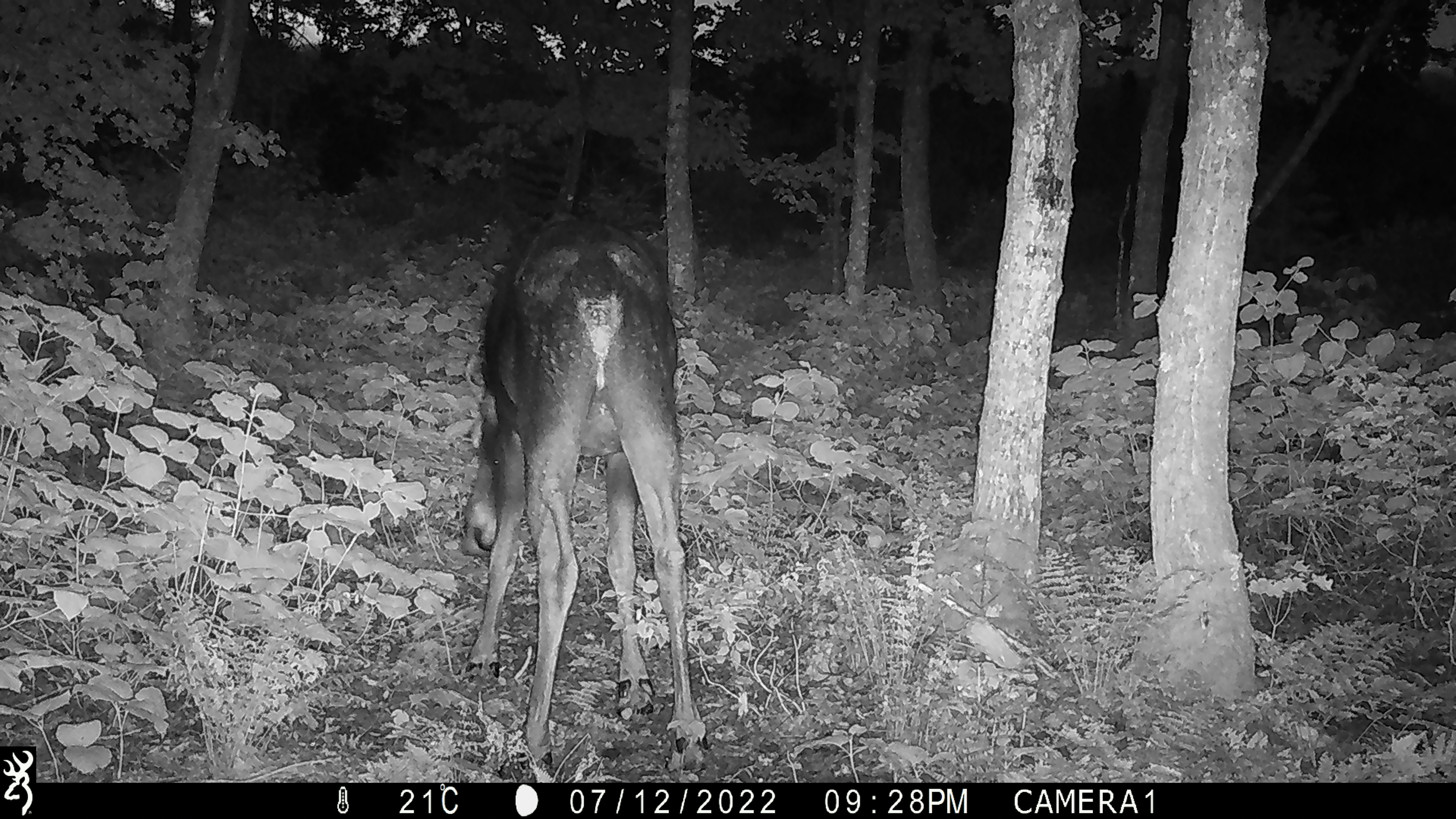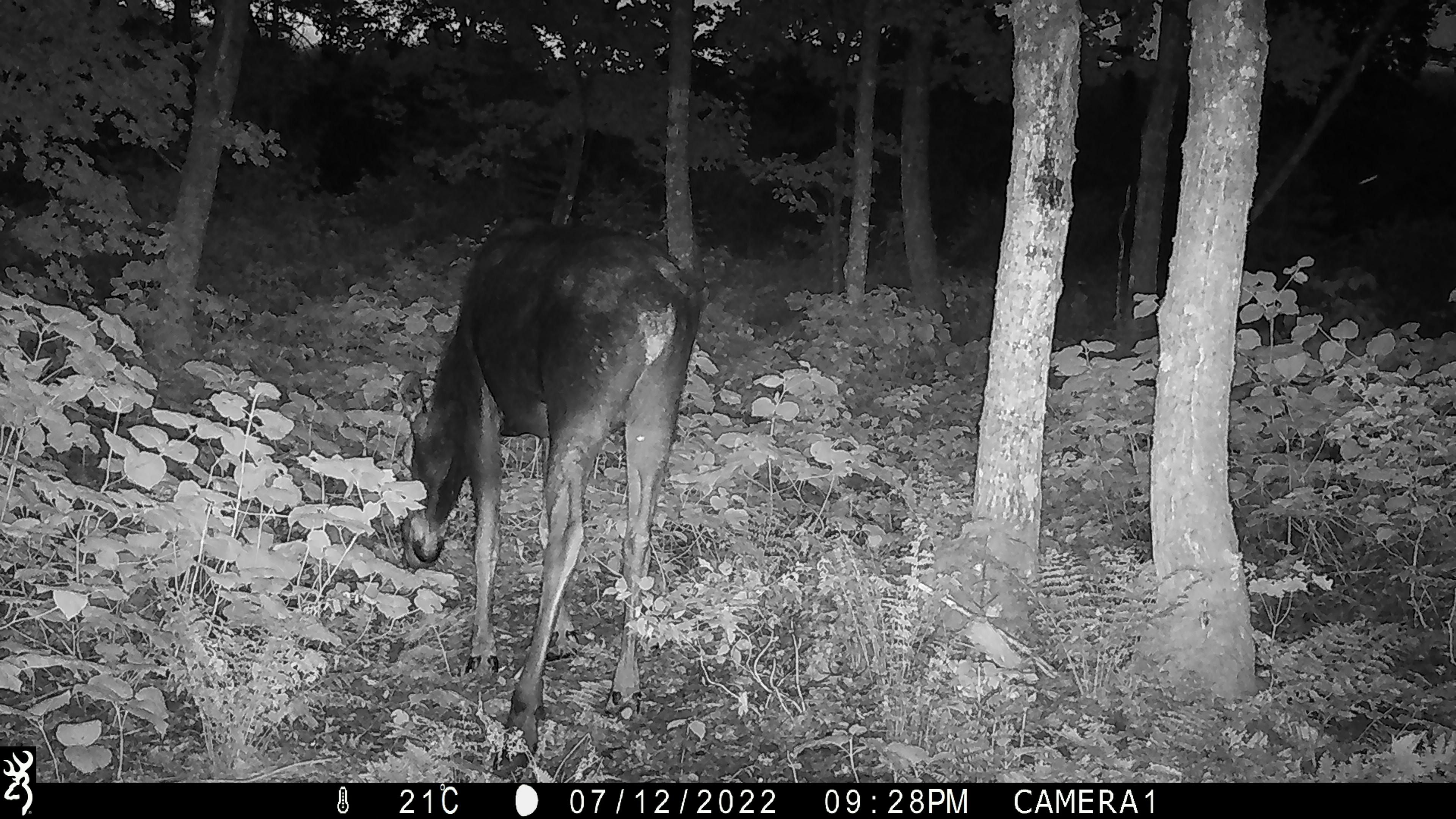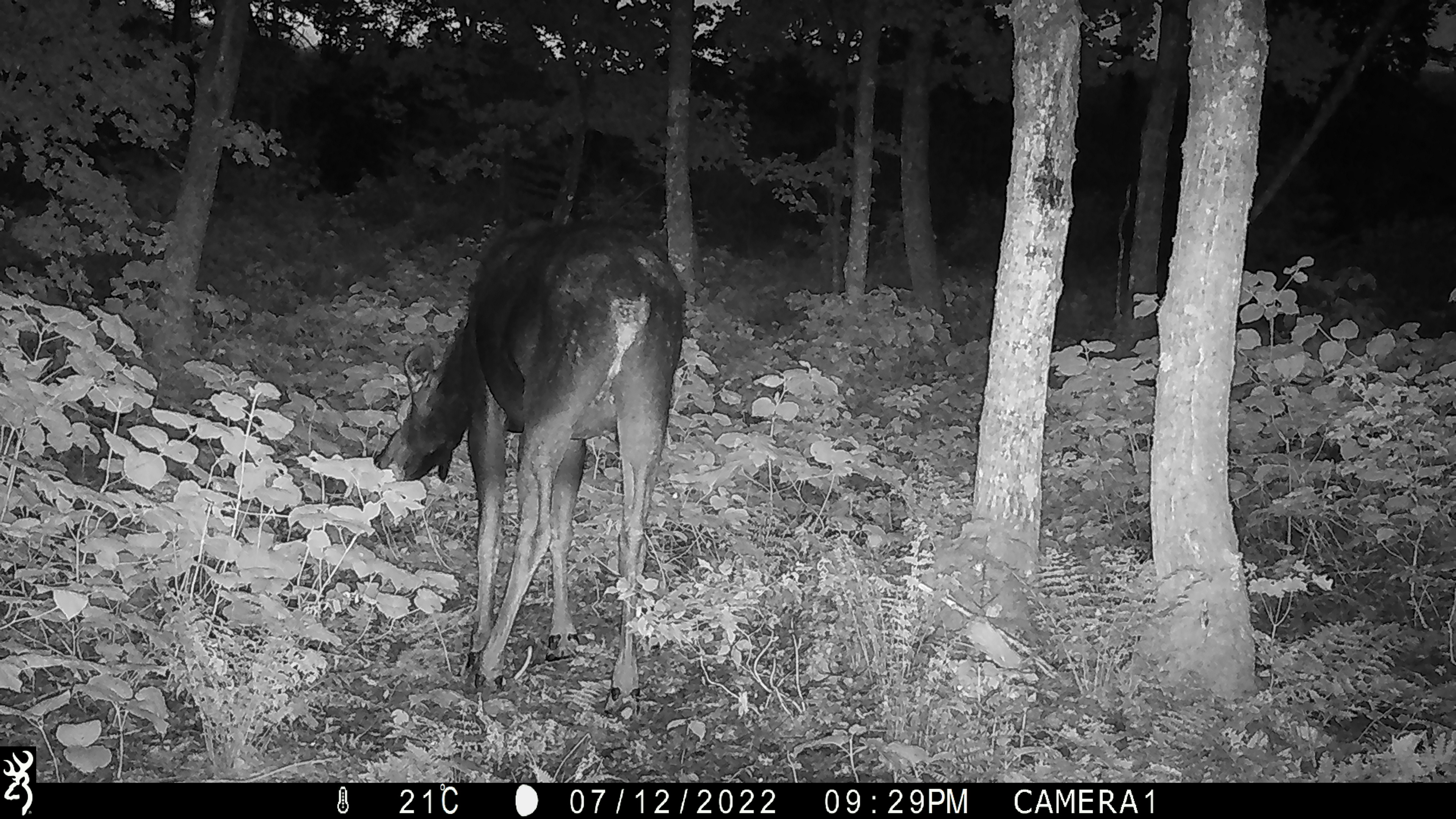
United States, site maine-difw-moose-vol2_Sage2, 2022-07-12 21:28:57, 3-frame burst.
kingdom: Animalia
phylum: Chordata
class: Mammalia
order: Artiodactyla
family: Cervidae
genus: Alces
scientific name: Alces alces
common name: moose